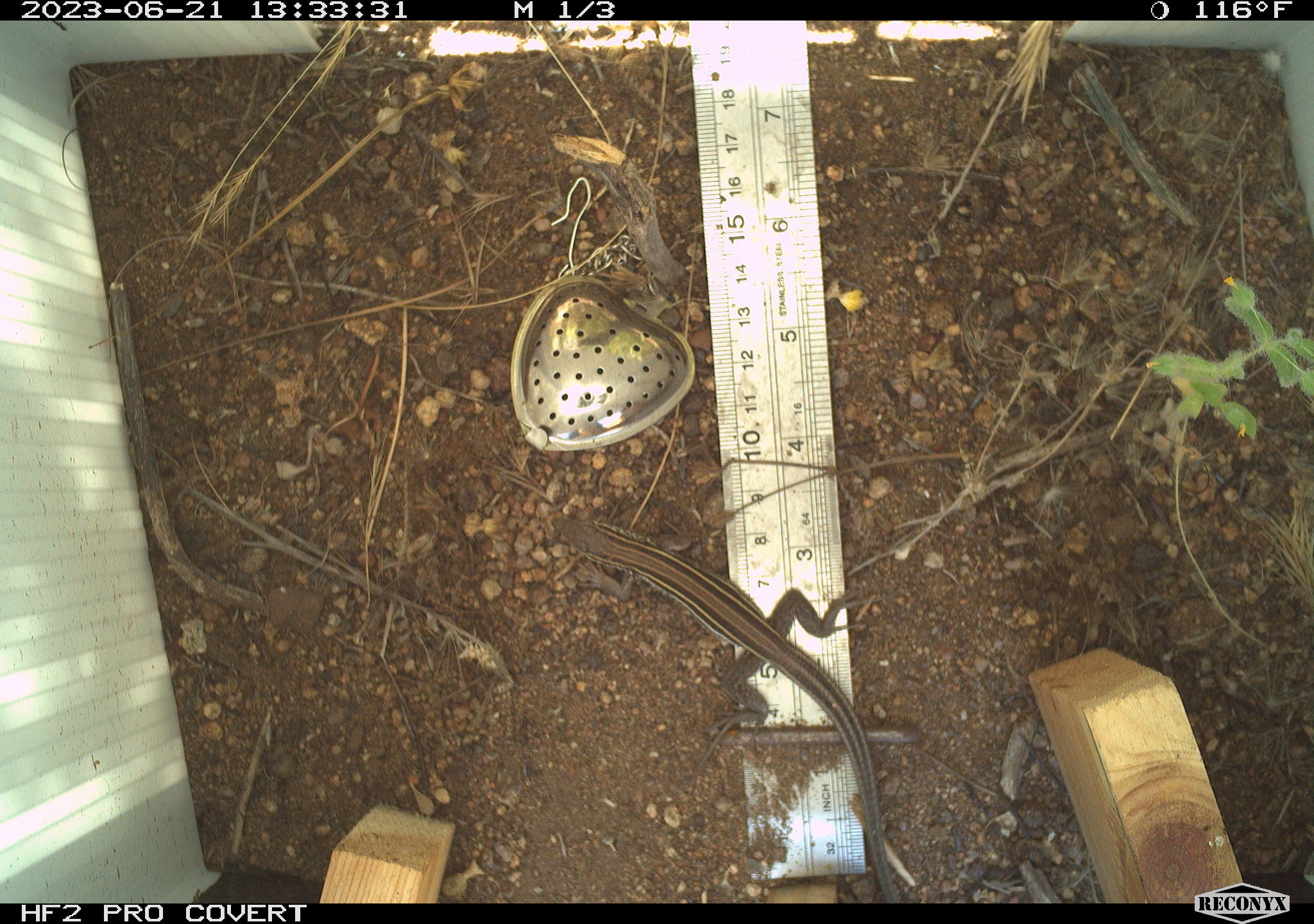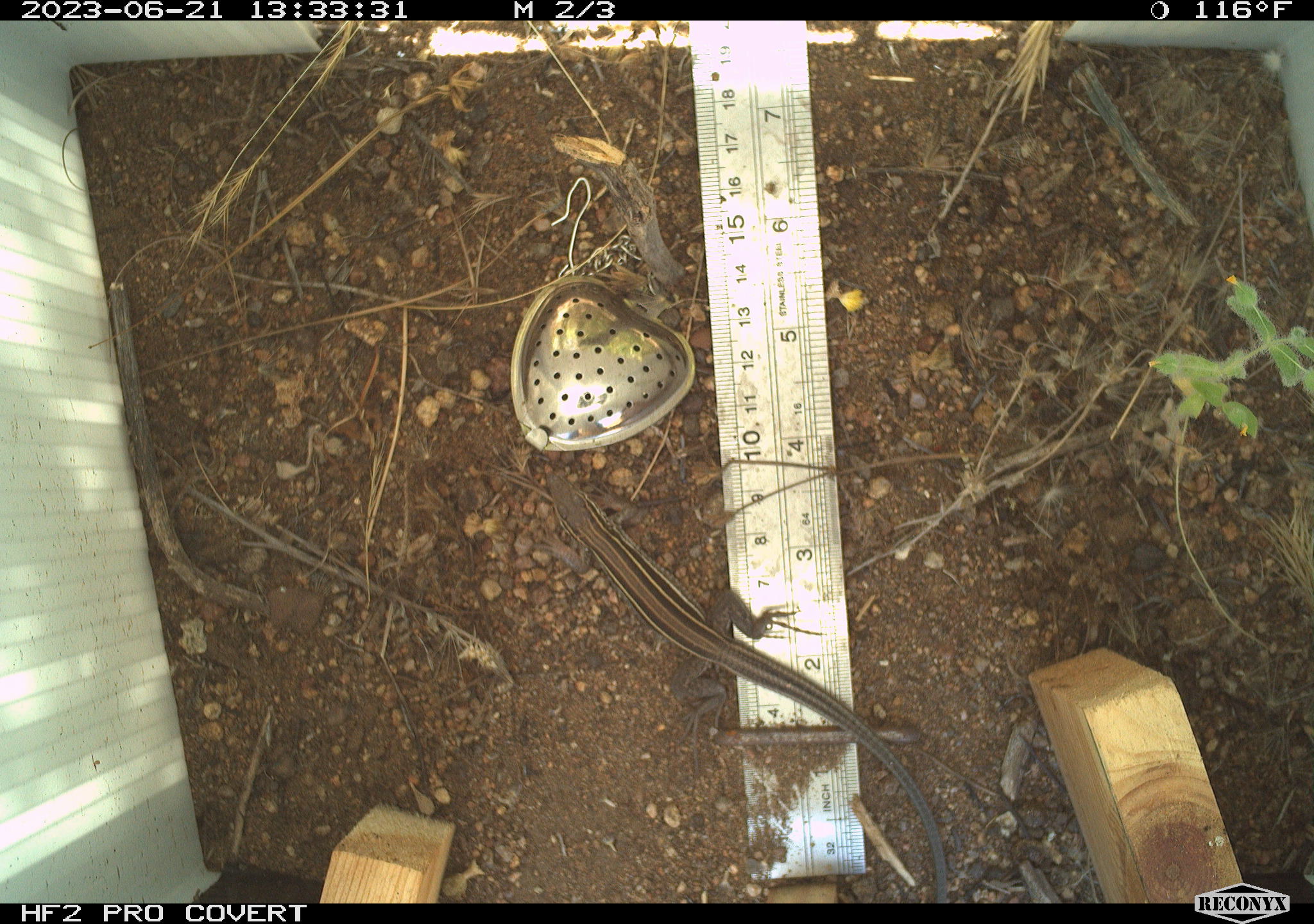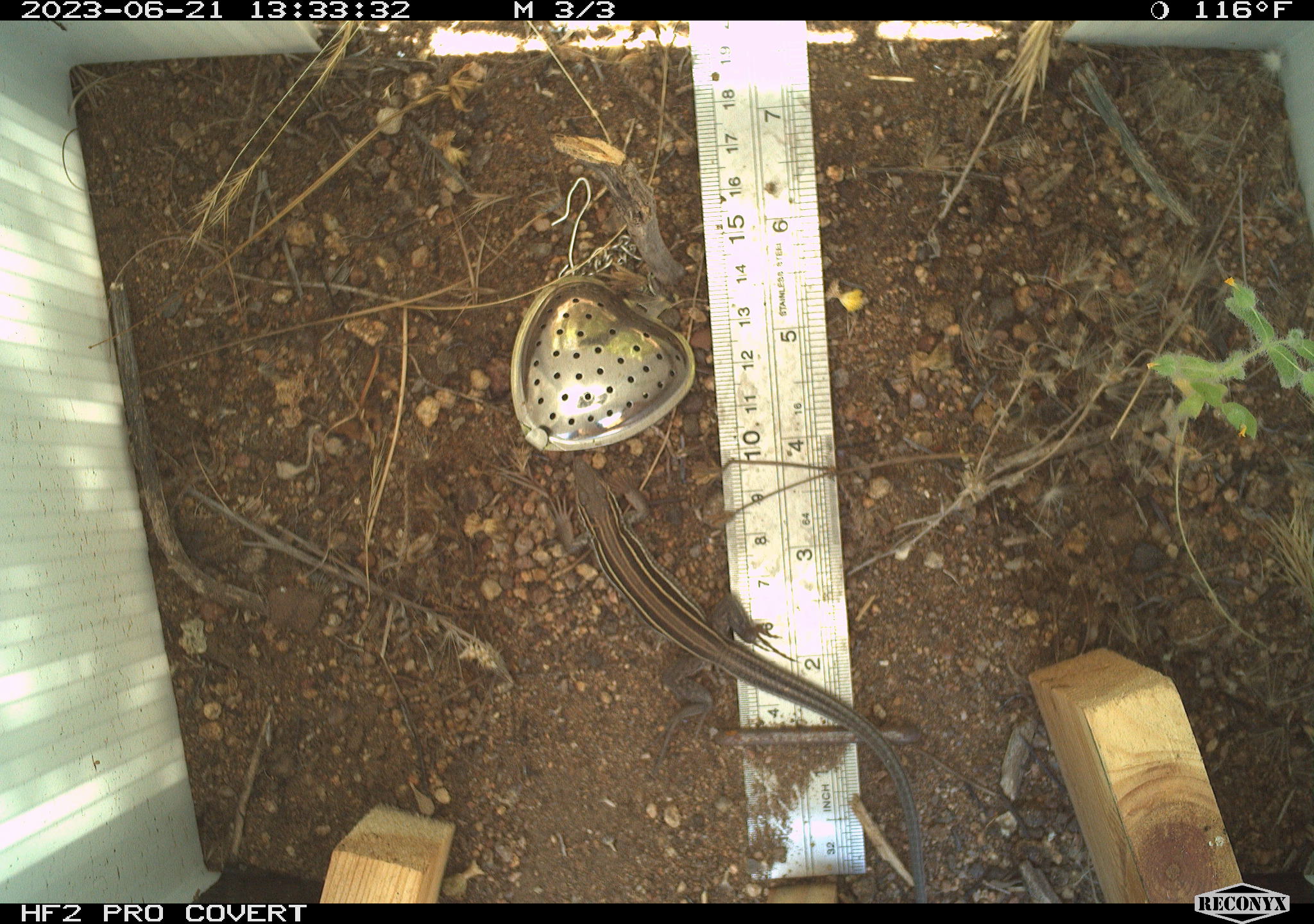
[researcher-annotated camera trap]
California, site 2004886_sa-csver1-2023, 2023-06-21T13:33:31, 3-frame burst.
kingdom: Animalia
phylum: Chordata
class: Reptilia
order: Squamata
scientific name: Squamata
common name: lizards and snakes